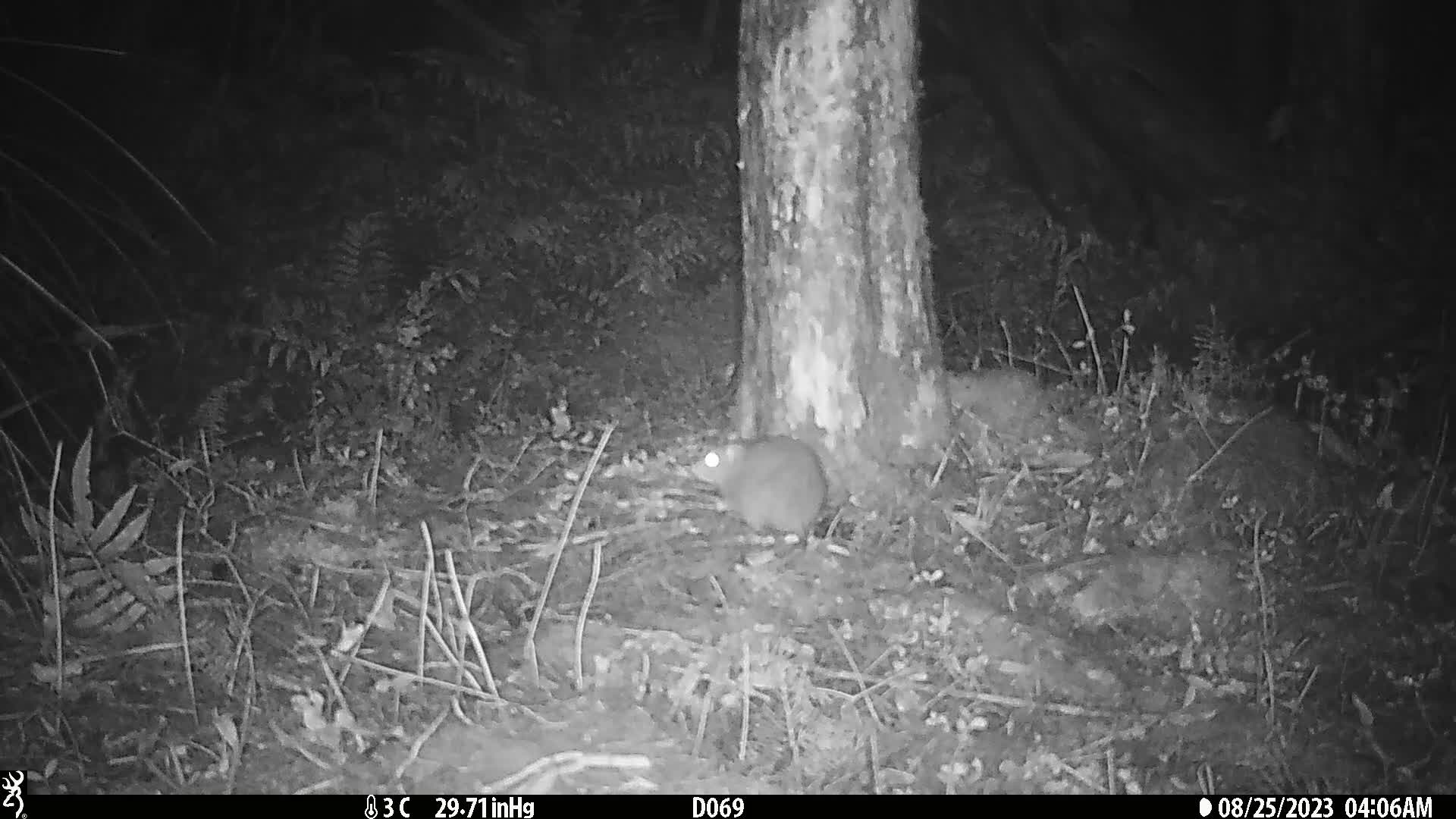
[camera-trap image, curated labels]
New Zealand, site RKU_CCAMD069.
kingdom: Animalia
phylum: Chordata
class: Mammalia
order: Rodentia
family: Muridae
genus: Rattus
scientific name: Rattus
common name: rat